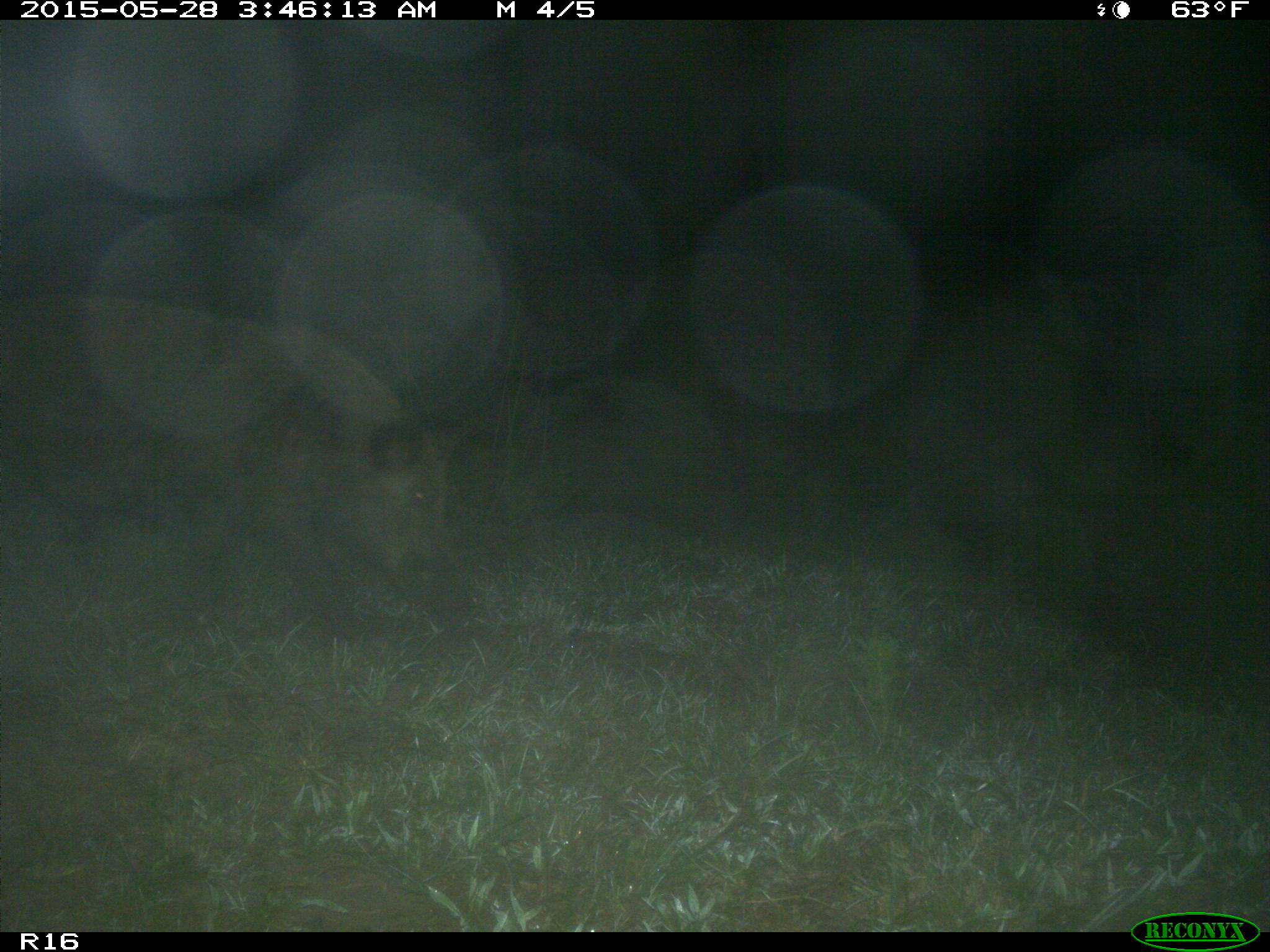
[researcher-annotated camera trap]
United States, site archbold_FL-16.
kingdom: Animalia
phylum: Chordata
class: Mammalia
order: Artiodactyla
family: Suidae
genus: Sus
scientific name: Sus scrofa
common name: wild boar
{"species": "Sus scrofa (wild boar)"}